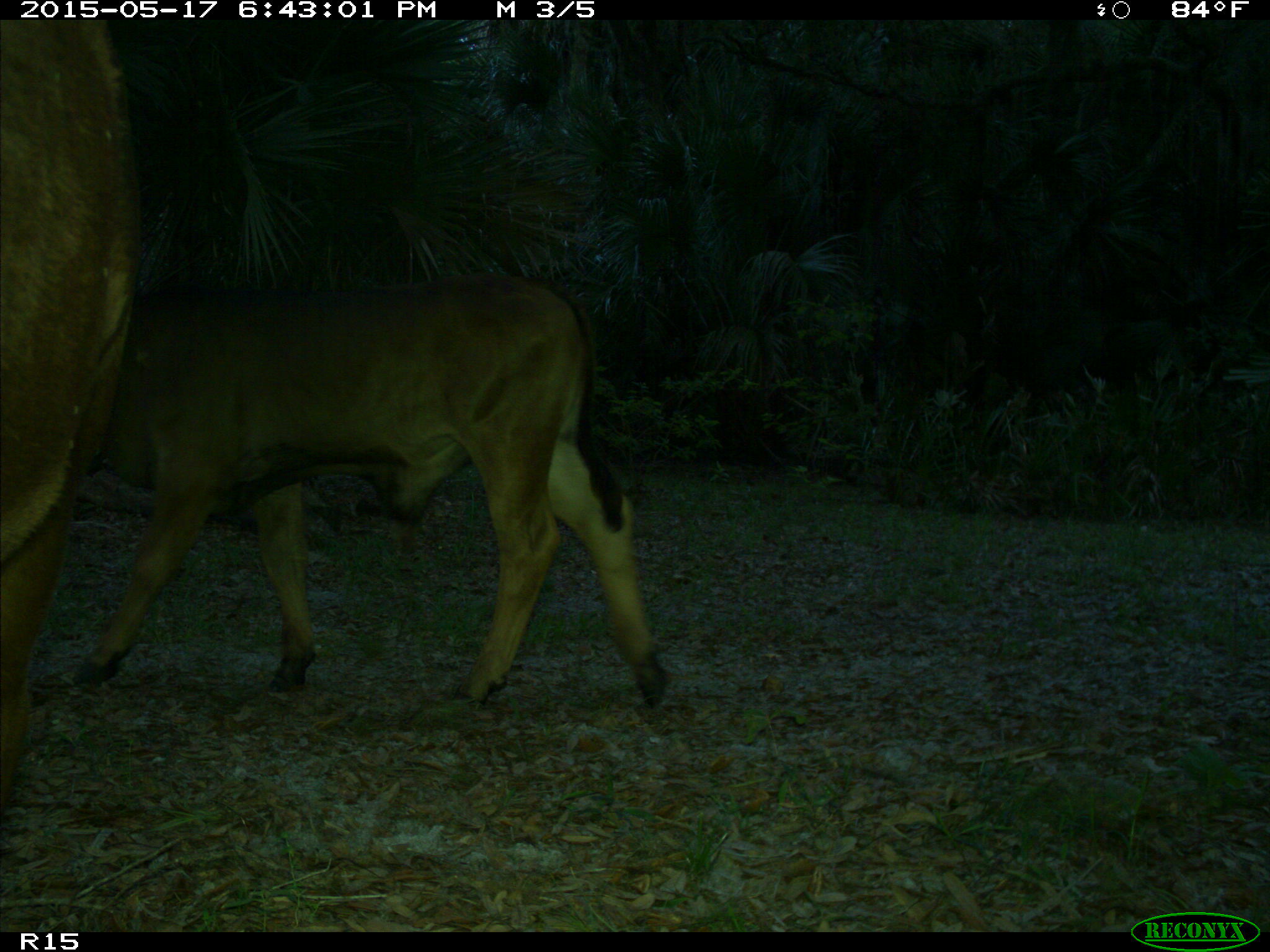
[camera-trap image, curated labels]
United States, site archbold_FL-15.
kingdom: Animalia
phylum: Chordata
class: Mammalia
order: Artiodactyla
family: Bovidae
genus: Bos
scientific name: Bos taurus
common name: domestic cow